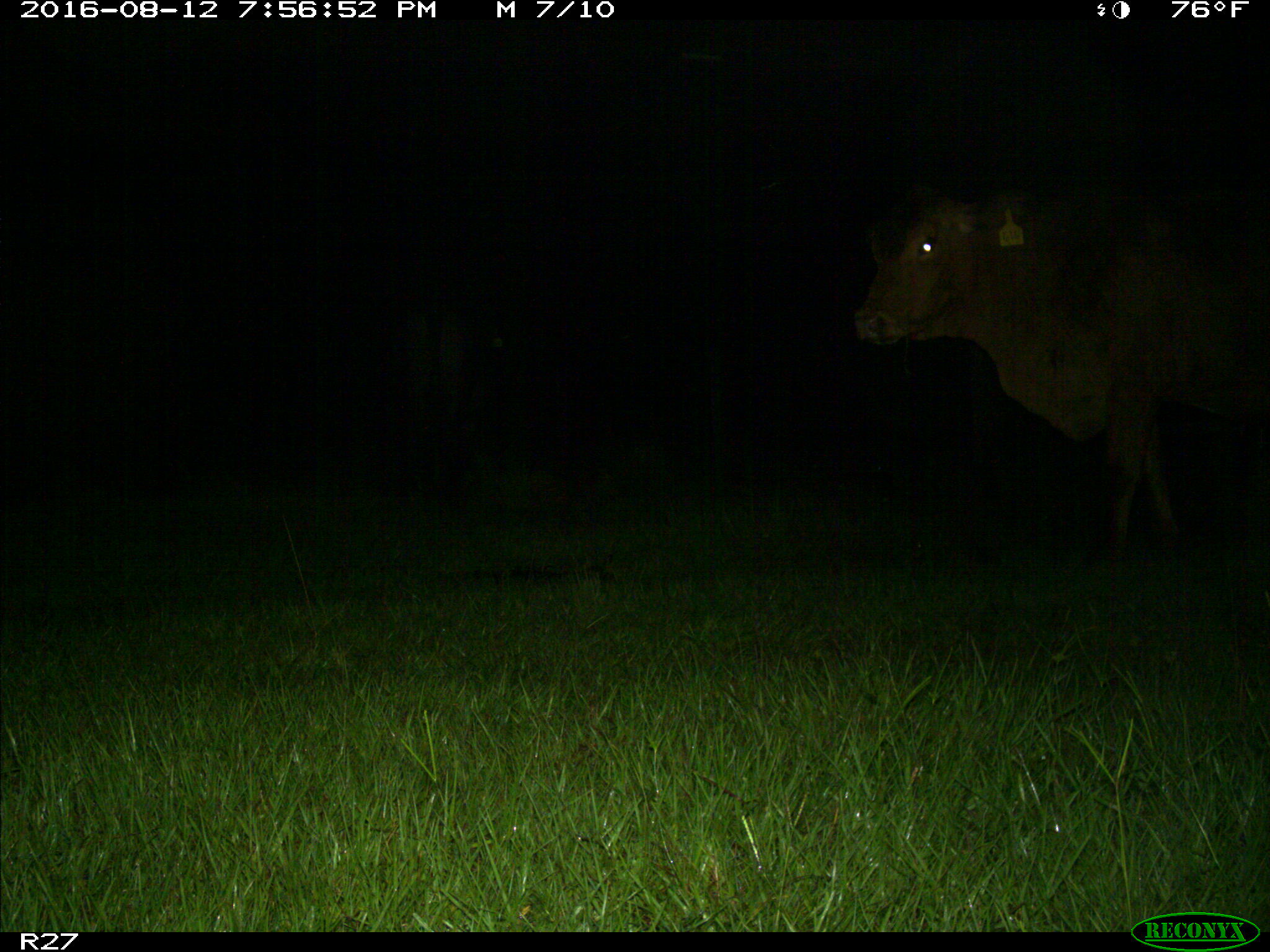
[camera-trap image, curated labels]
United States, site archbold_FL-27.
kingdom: Animalia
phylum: Chordata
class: Mammalia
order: Artiodactyla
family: Bovidae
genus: Bos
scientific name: Bos taurus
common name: domestic cow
Bos taurus (domestic cow).